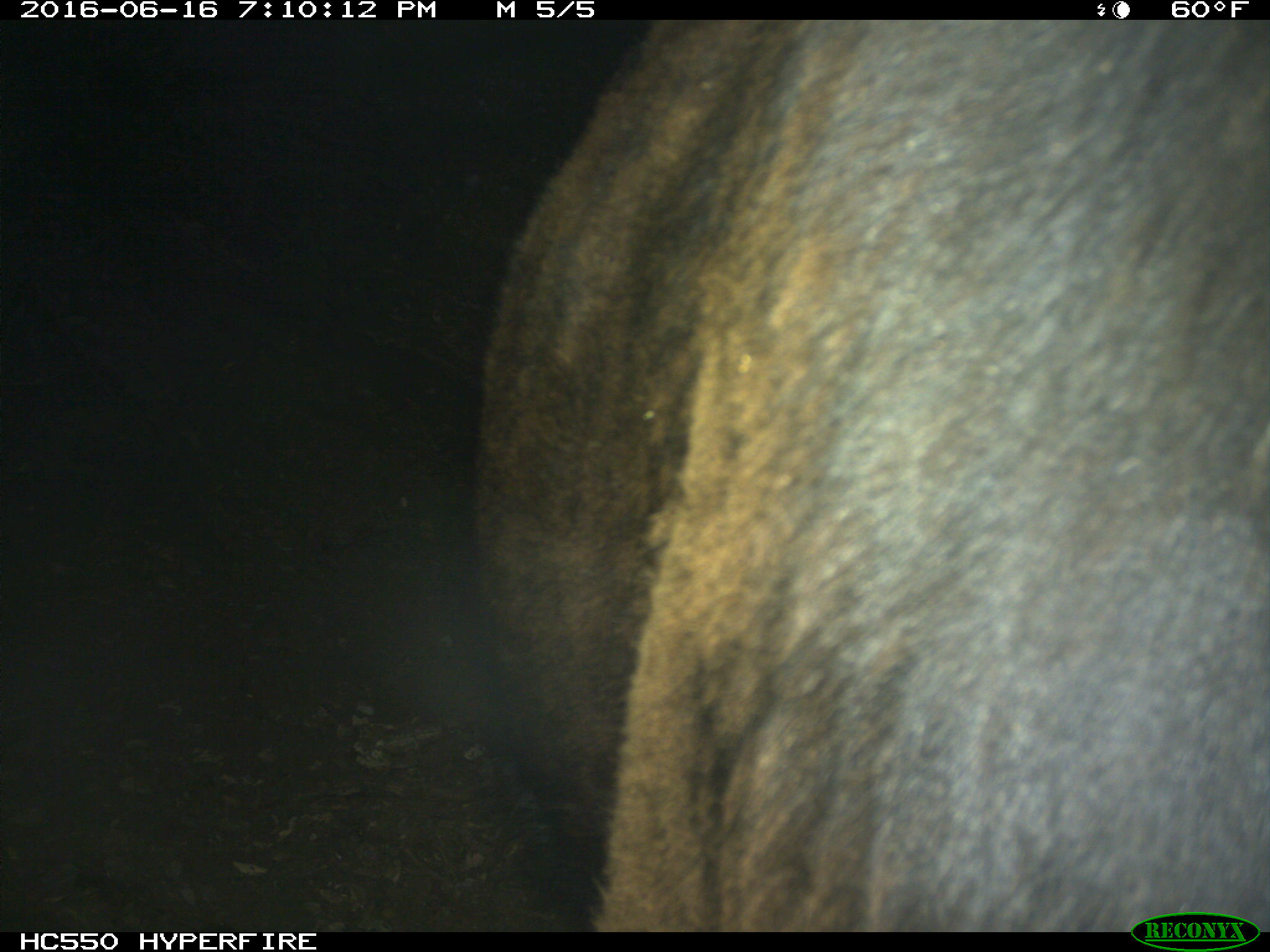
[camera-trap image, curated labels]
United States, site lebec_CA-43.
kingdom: Animalia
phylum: Chordata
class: Mammalia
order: Artiodactyla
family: Bovidae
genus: Bos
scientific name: Bos taurus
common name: domestic cow